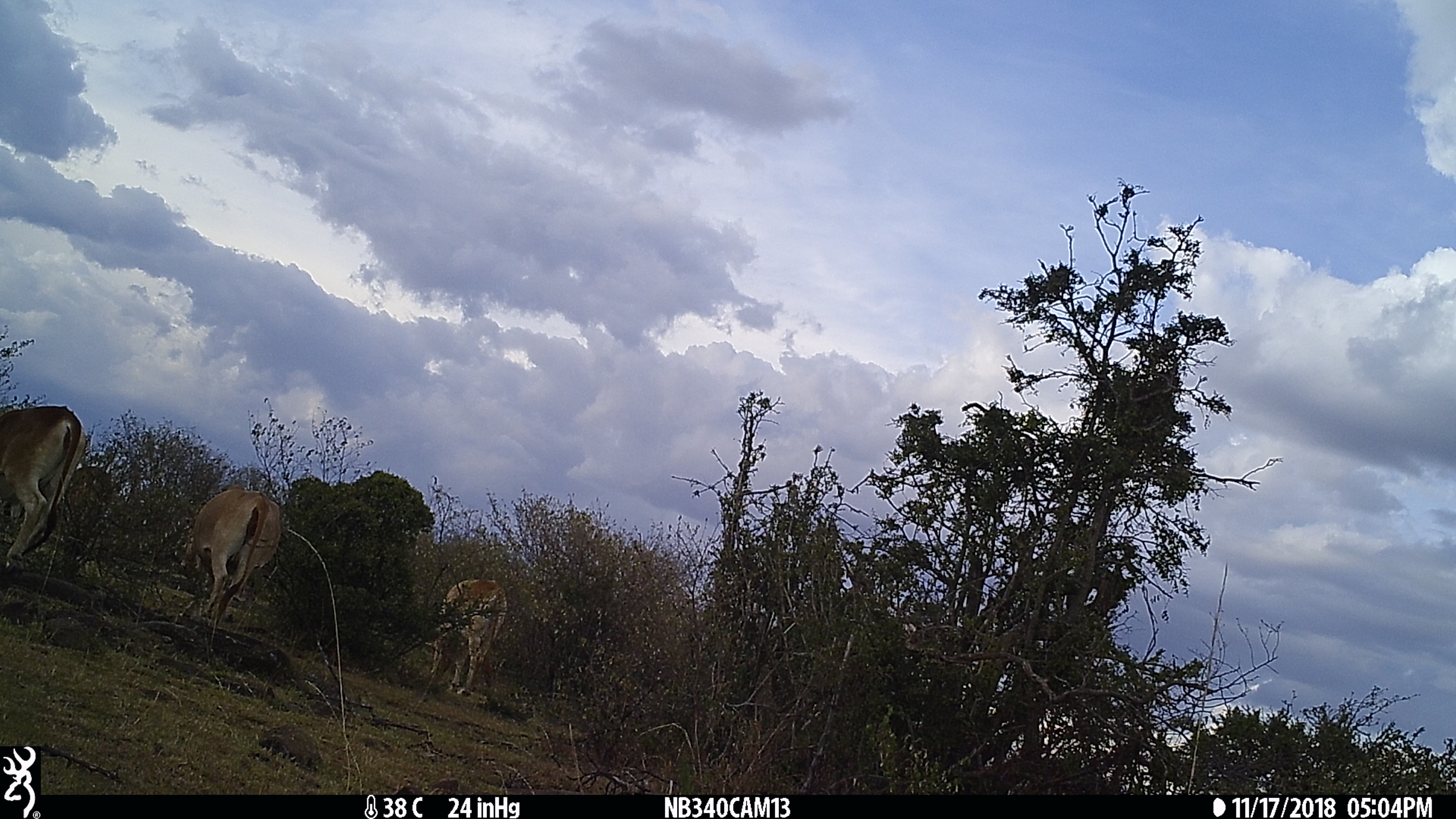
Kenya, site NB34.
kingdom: Animalia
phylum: Chordata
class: Mammalia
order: Artiodactyla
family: Bovidae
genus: Bos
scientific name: Bos taurus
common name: cattle